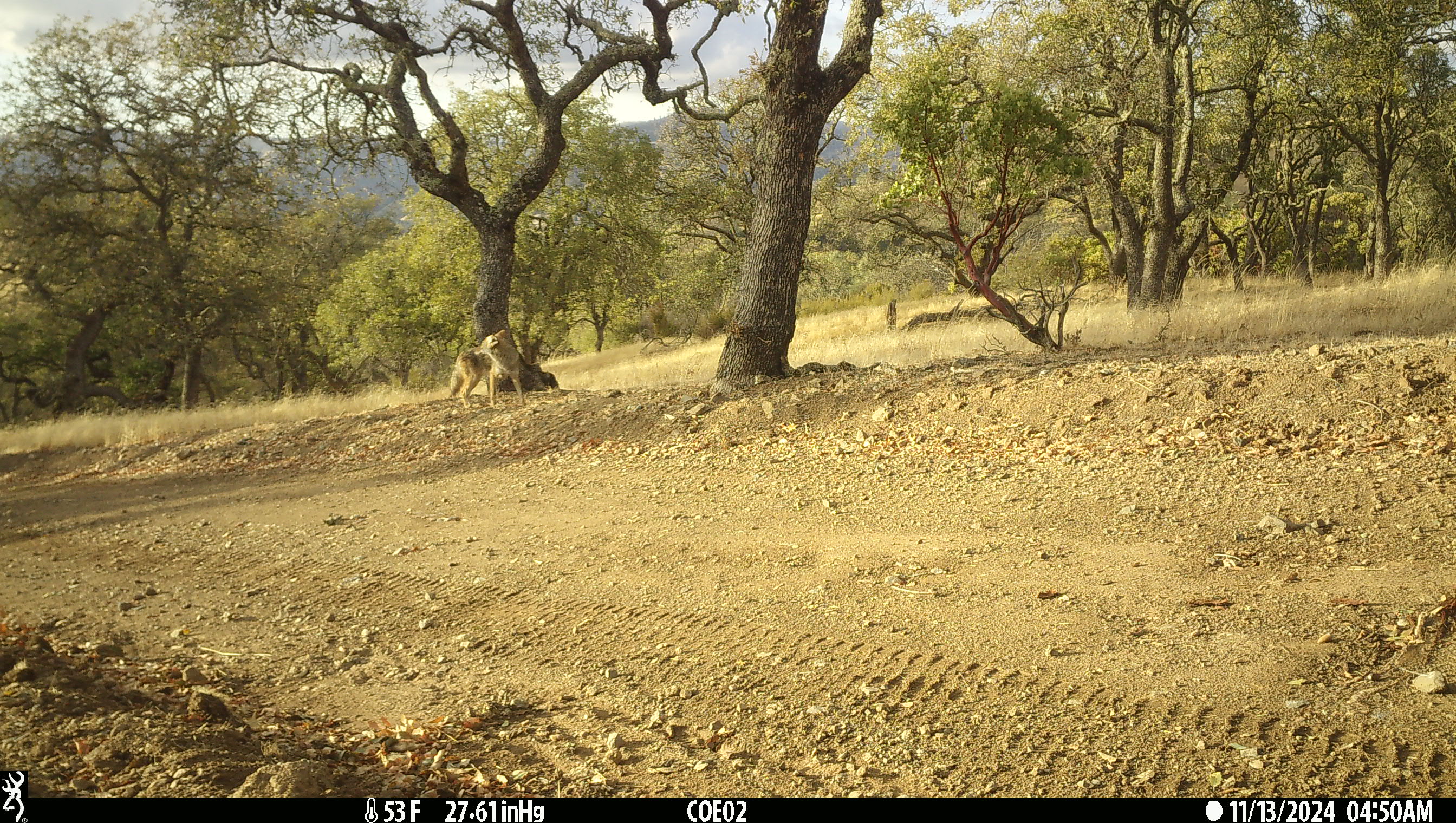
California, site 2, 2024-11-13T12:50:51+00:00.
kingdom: Animalia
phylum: Chordata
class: Mammalia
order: Carnivora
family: Canidae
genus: Canis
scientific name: Canis latrans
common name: coyote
Coyote (Canis latrans).